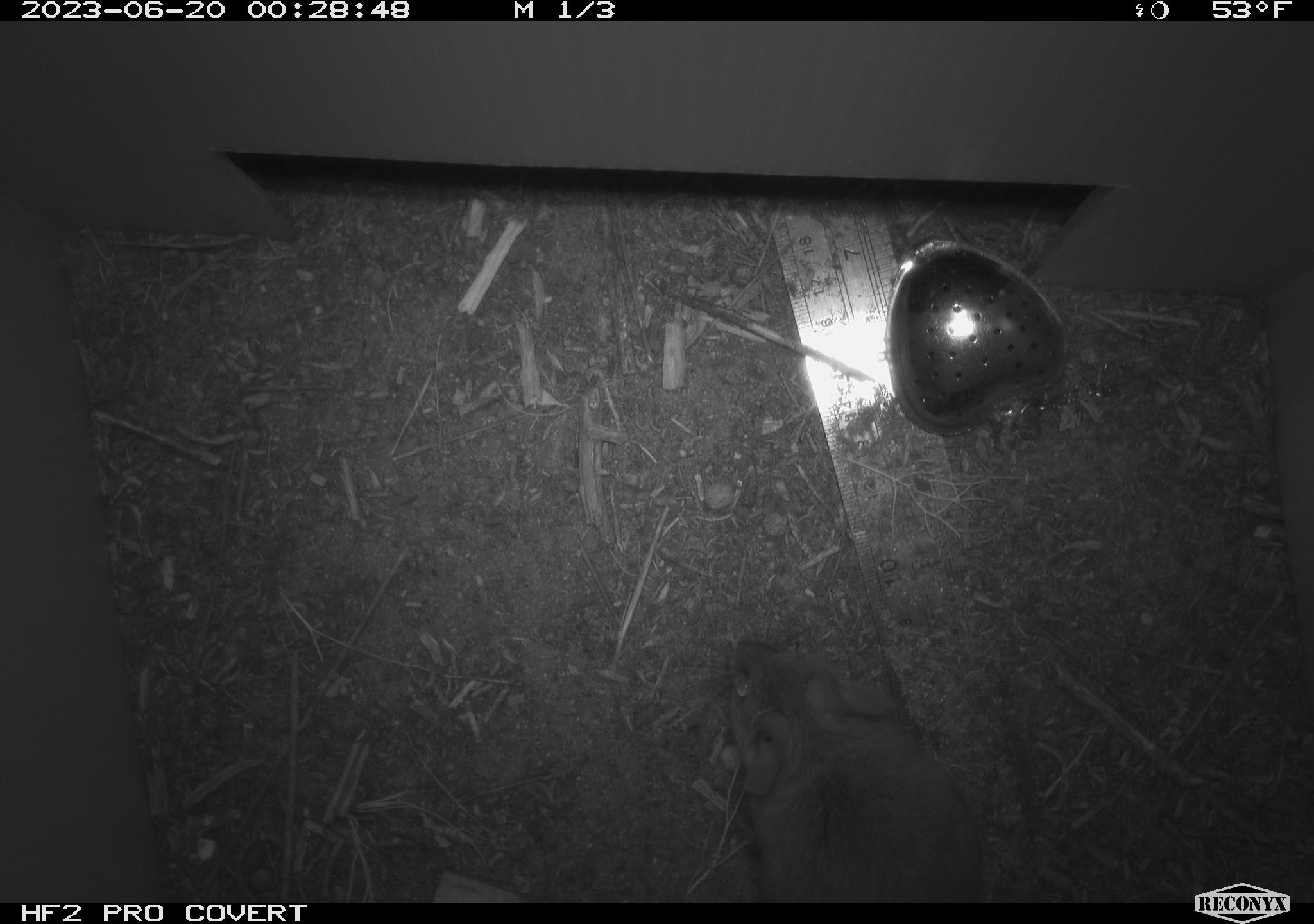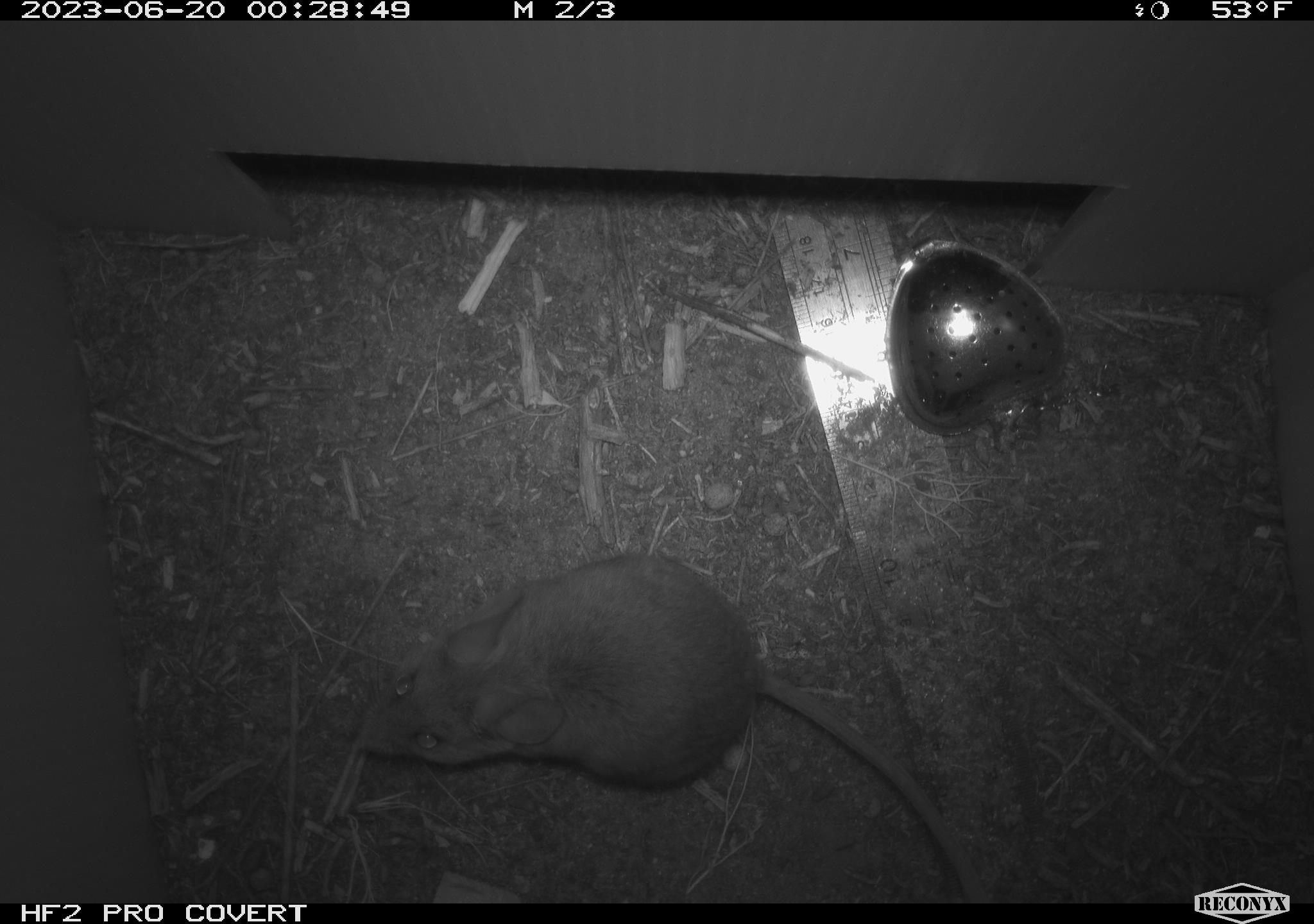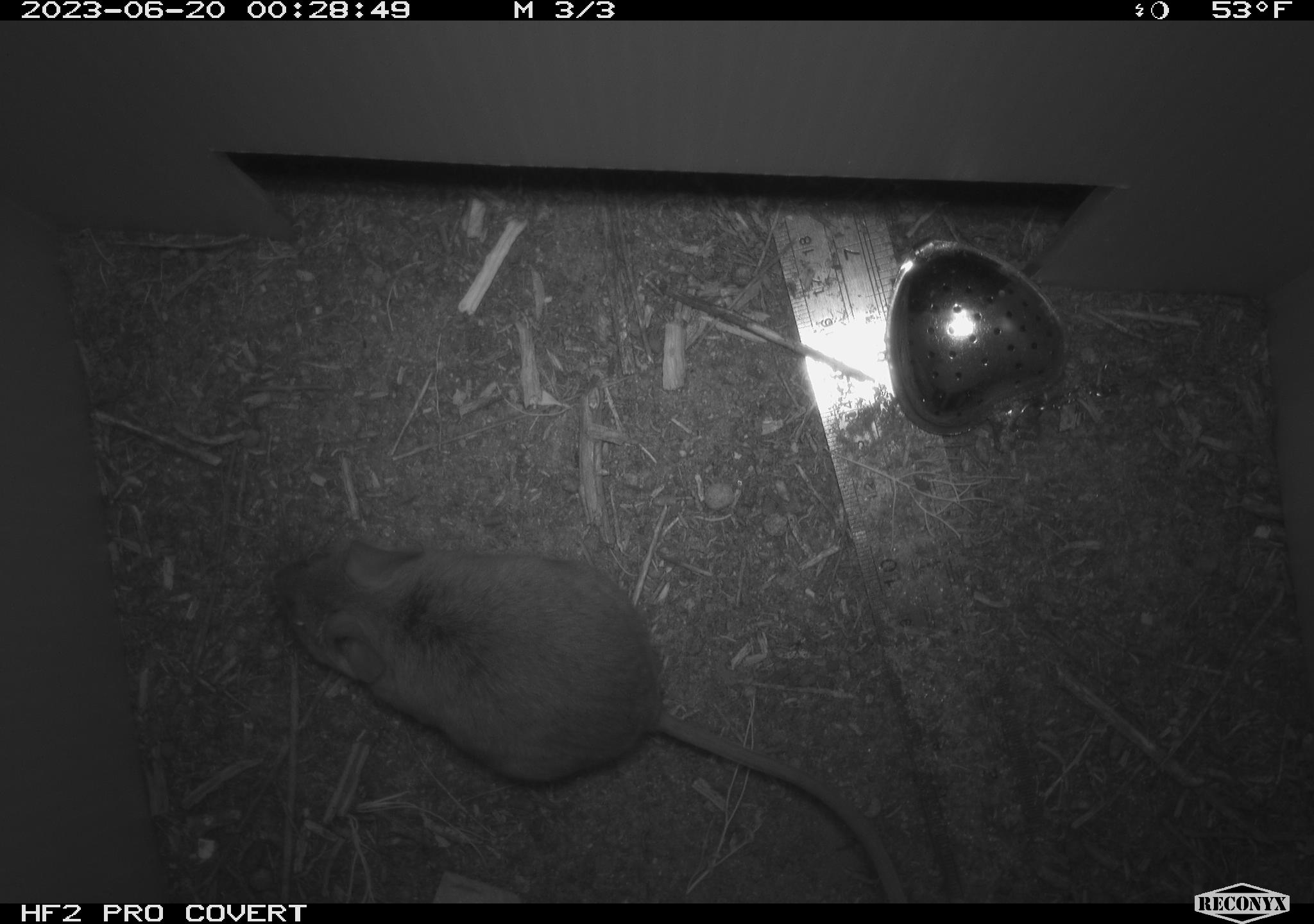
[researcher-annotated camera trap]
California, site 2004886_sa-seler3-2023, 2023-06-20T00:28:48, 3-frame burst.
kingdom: Animalia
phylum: Chordata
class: Mammalia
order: Rodentia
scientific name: Rodentia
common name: mouse species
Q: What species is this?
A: Mouse species (Rodentia).